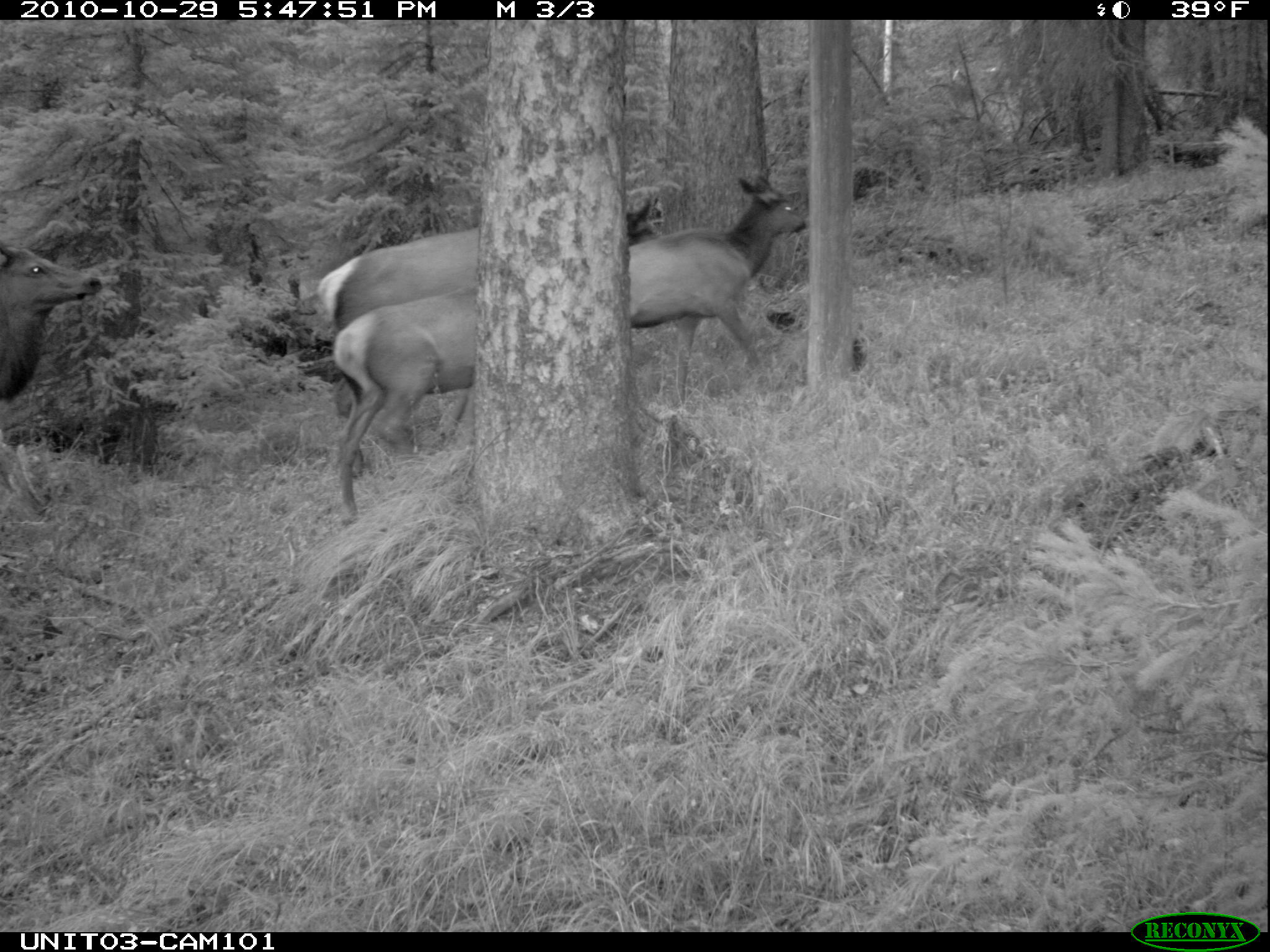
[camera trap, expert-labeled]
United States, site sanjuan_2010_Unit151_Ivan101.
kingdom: Animalia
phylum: Chordata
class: Mammalia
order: Artiodactyla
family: Cervidae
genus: Cervus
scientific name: Cervus elaphus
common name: red deer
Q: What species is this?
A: Cervus elaphus (red deer).